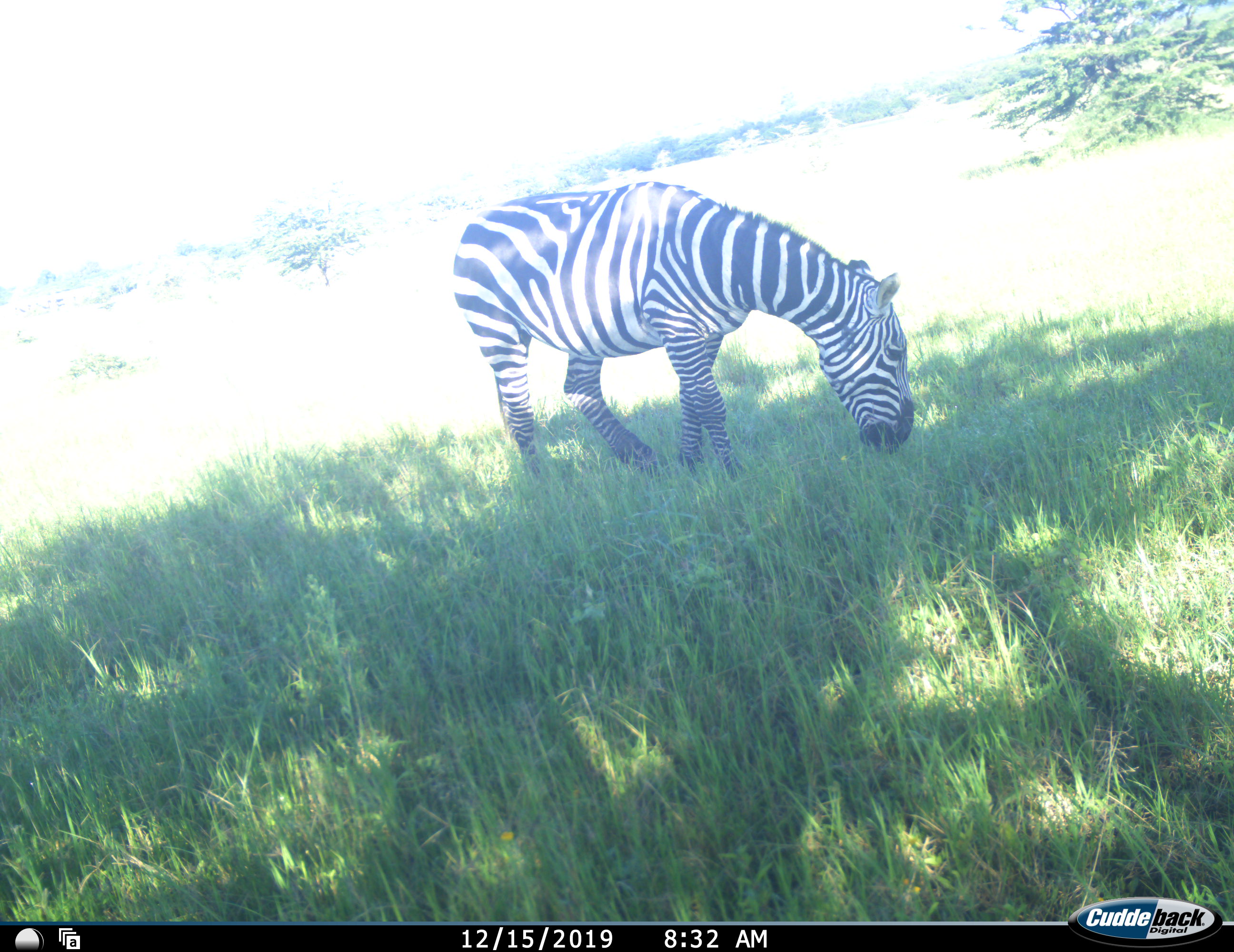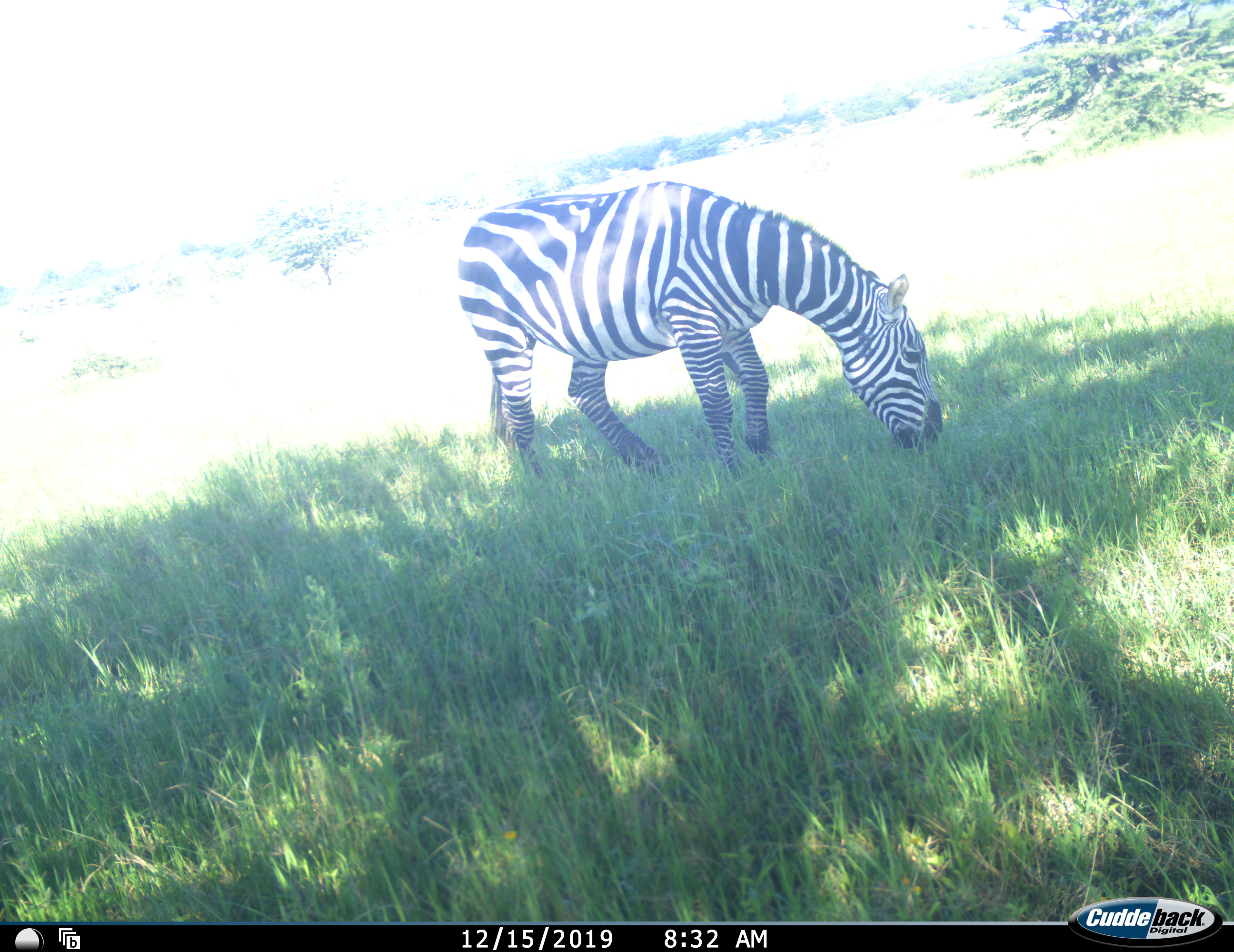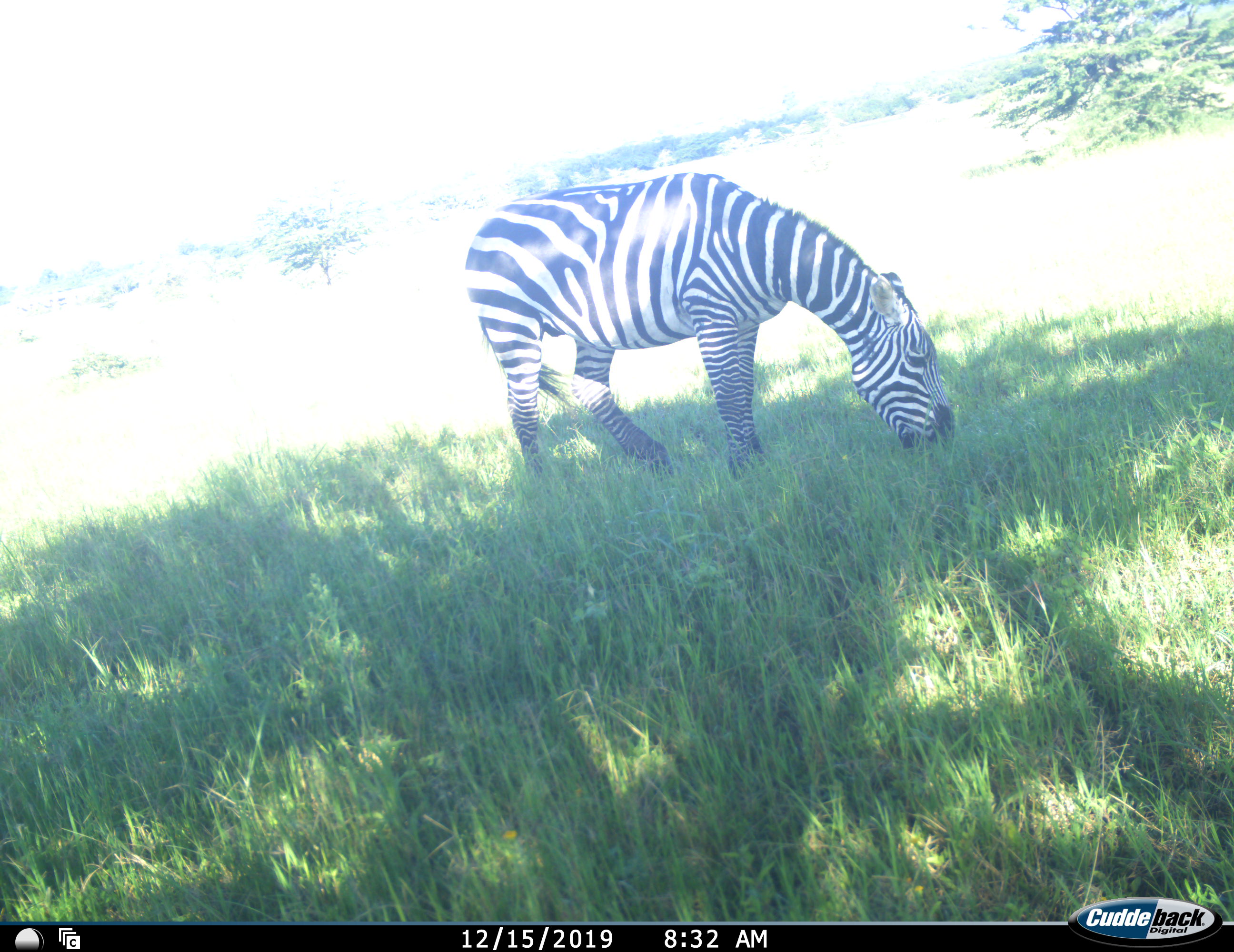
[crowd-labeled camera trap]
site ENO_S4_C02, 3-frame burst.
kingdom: Animalia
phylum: Chordata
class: Mammalia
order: Perissodactyla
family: Equidae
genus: Equus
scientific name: Equus quagga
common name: plains zebra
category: zebraplains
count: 1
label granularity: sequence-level